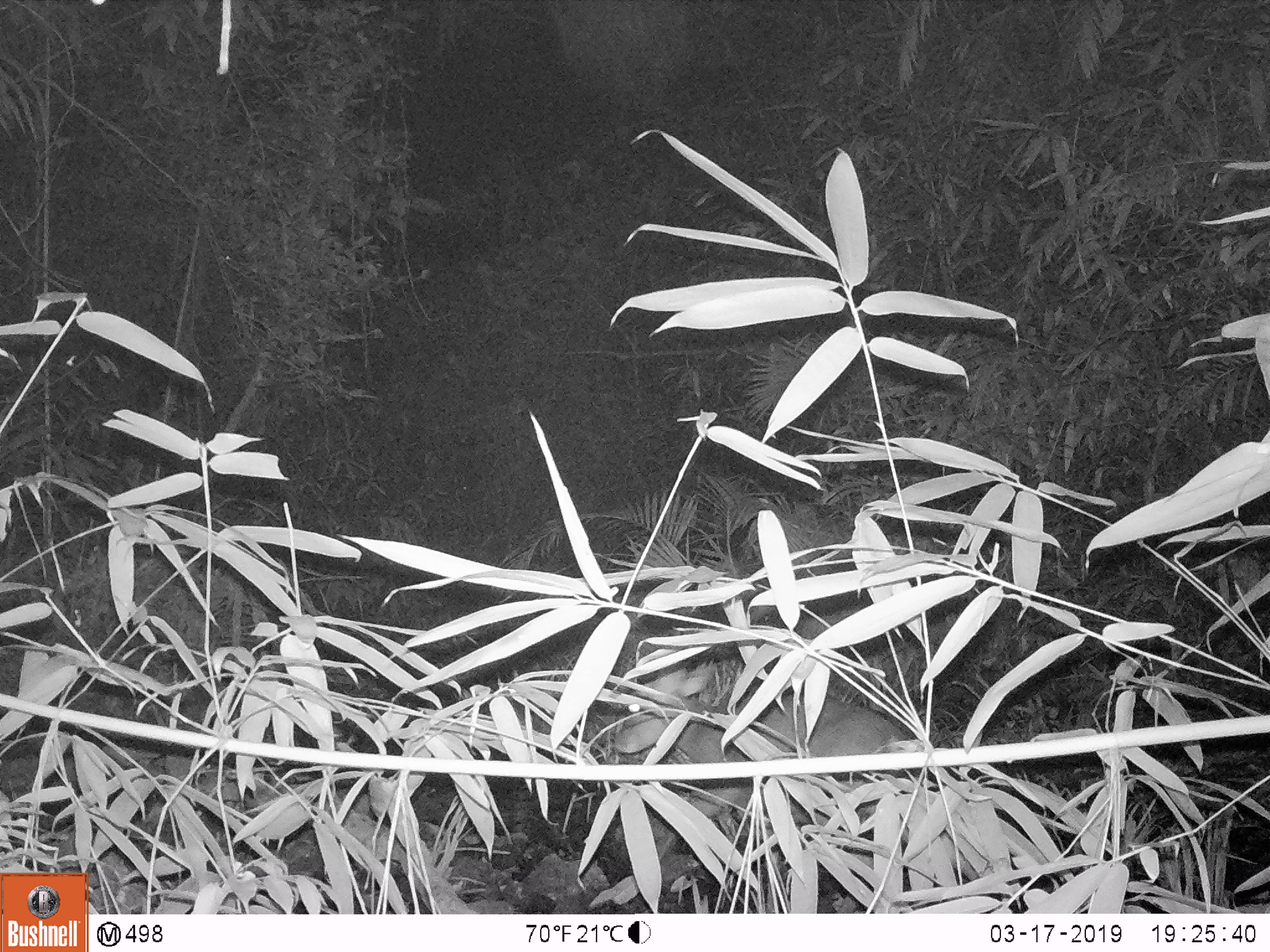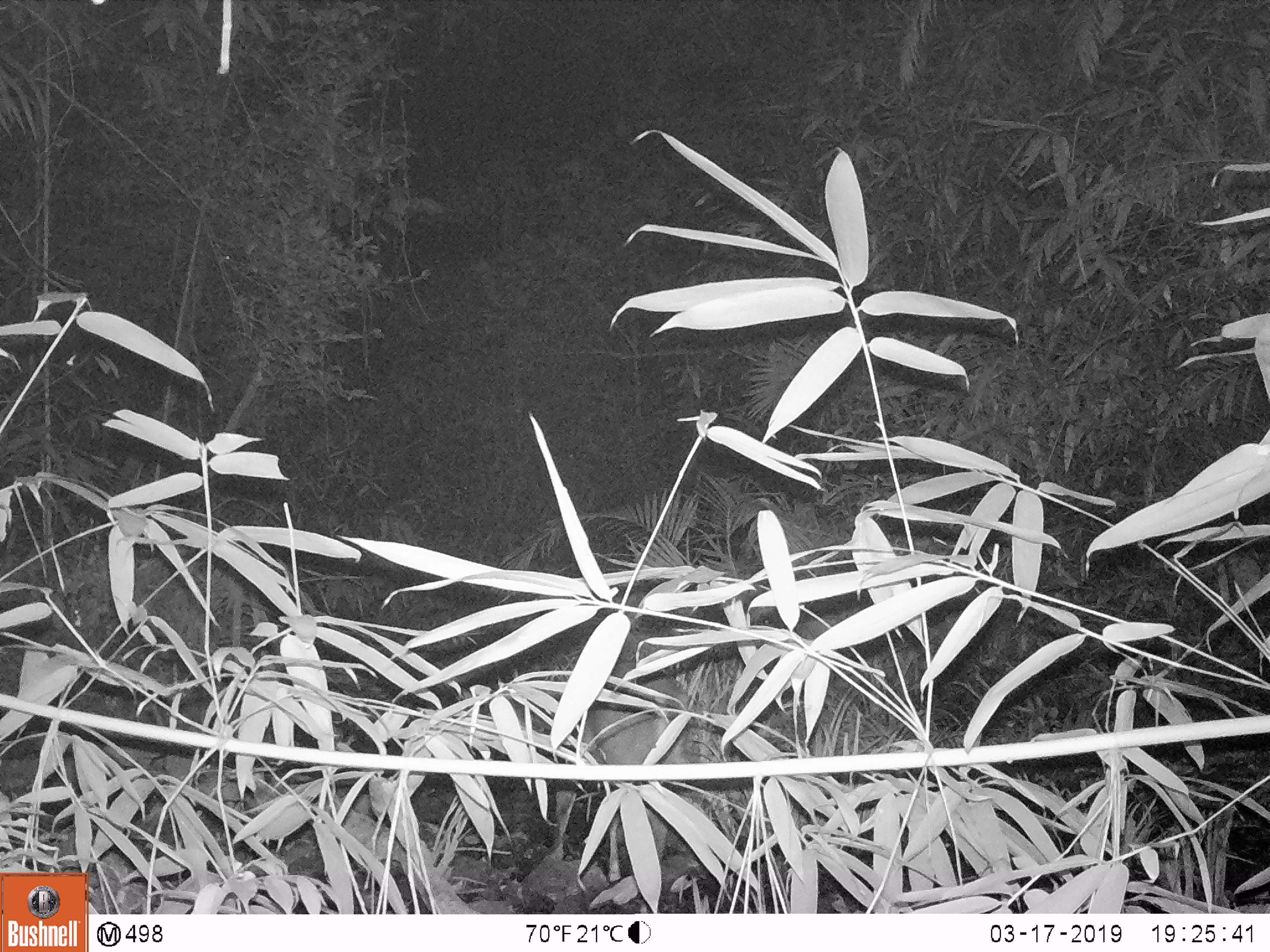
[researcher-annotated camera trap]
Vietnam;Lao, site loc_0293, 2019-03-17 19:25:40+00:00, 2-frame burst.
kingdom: Animalia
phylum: Chordata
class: Mammalia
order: Artiodactyla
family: Cervidae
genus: Muntiacus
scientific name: Muntiacus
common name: muntjacs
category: unidentified muntjac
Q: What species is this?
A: Unidentified muntjac (muntjacs) (Muntiacus).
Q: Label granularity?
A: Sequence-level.